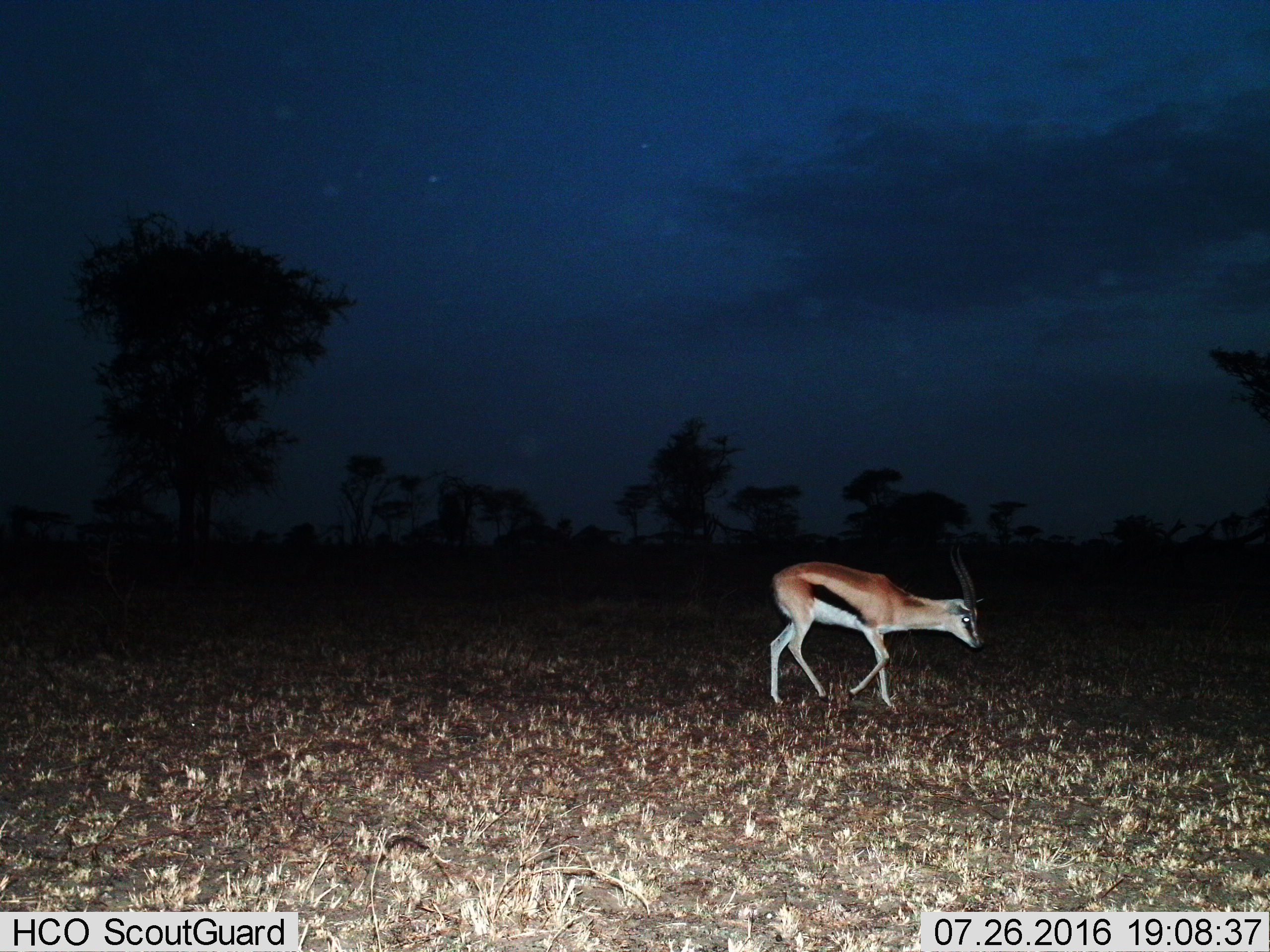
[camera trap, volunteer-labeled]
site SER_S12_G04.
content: unidentified animal